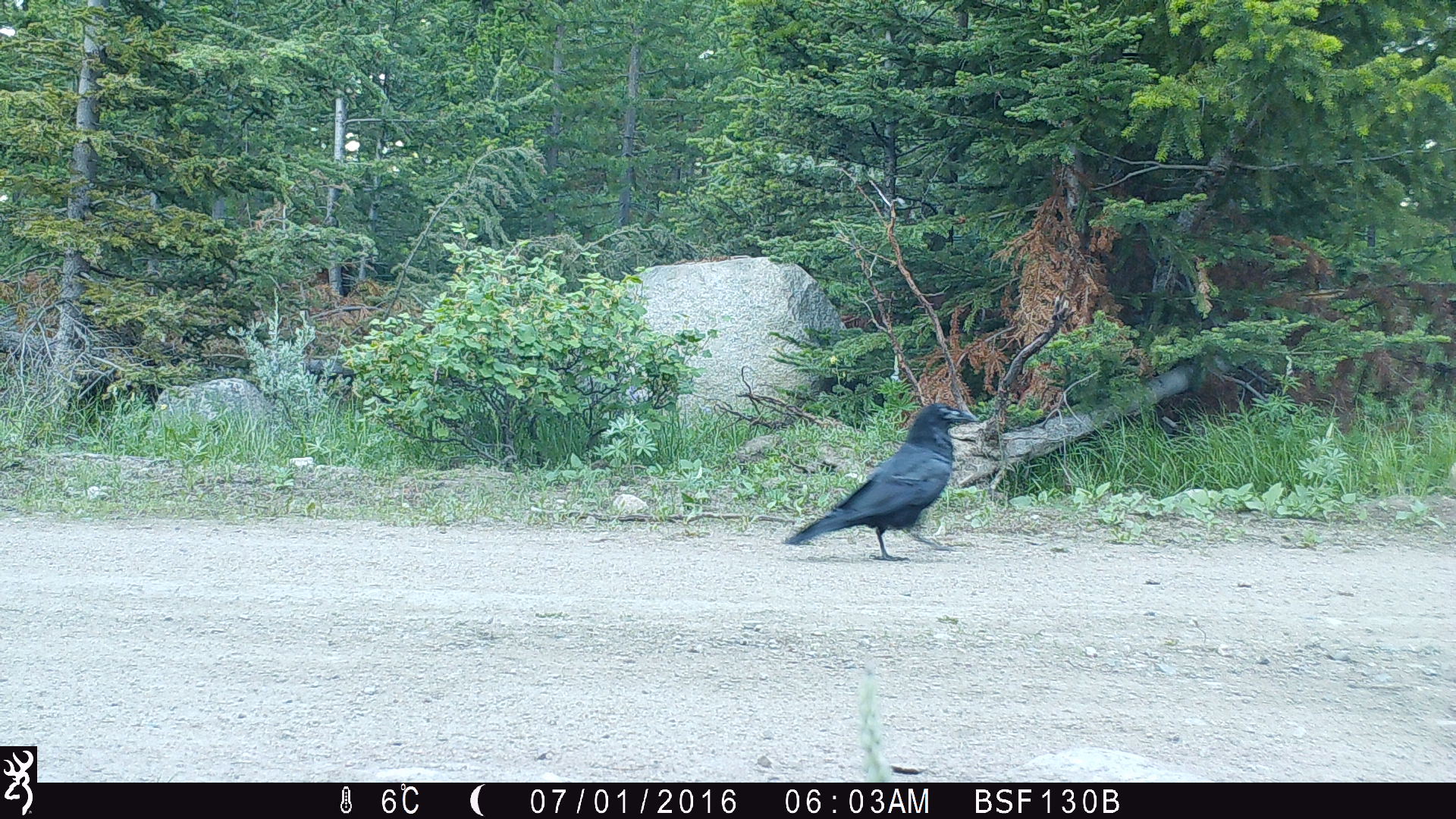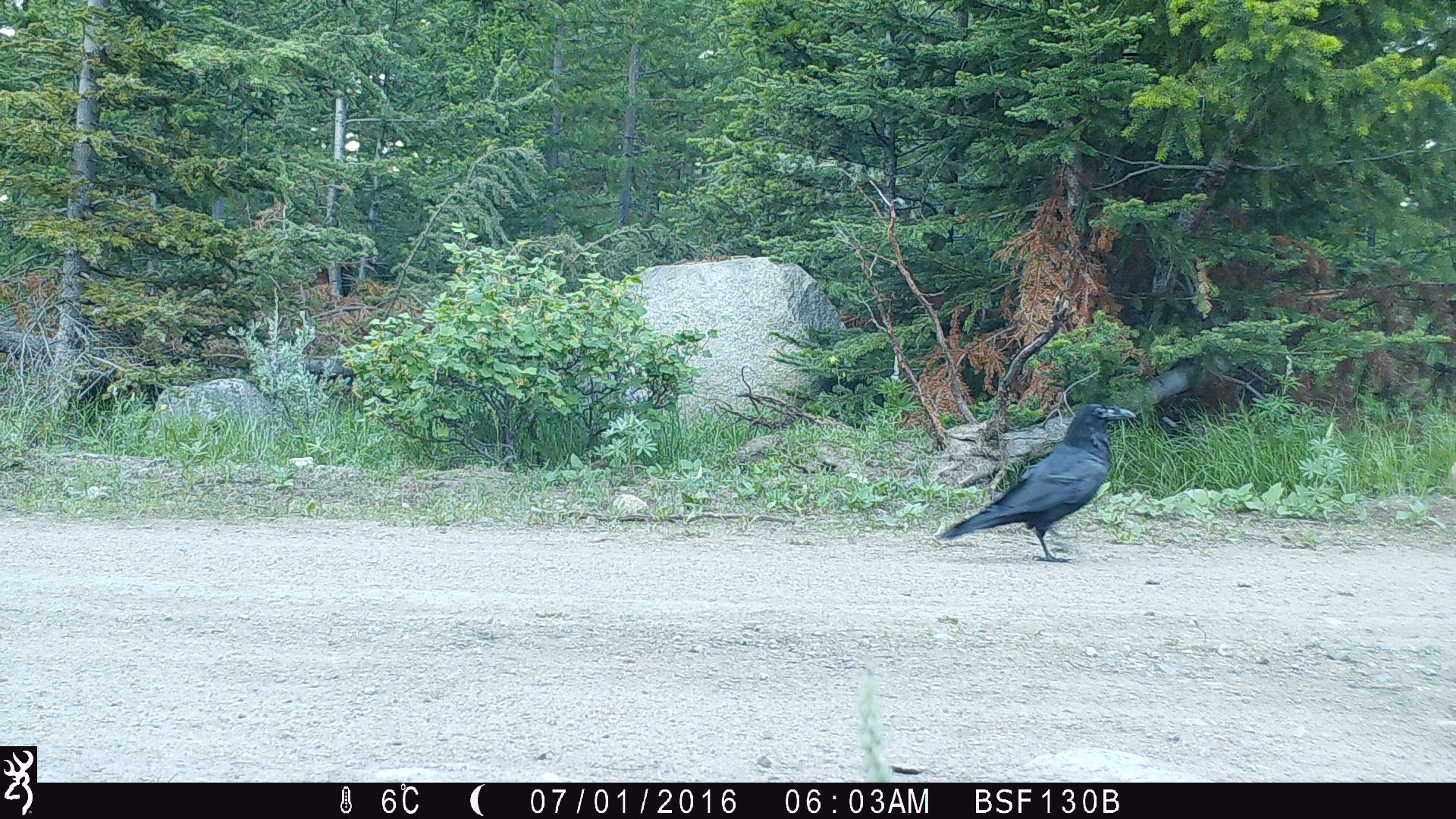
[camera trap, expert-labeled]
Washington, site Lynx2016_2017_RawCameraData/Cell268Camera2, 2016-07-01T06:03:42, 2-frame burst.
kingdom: Animalia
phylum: Chordata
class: Aves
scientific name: Aves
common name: birds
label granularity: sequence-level